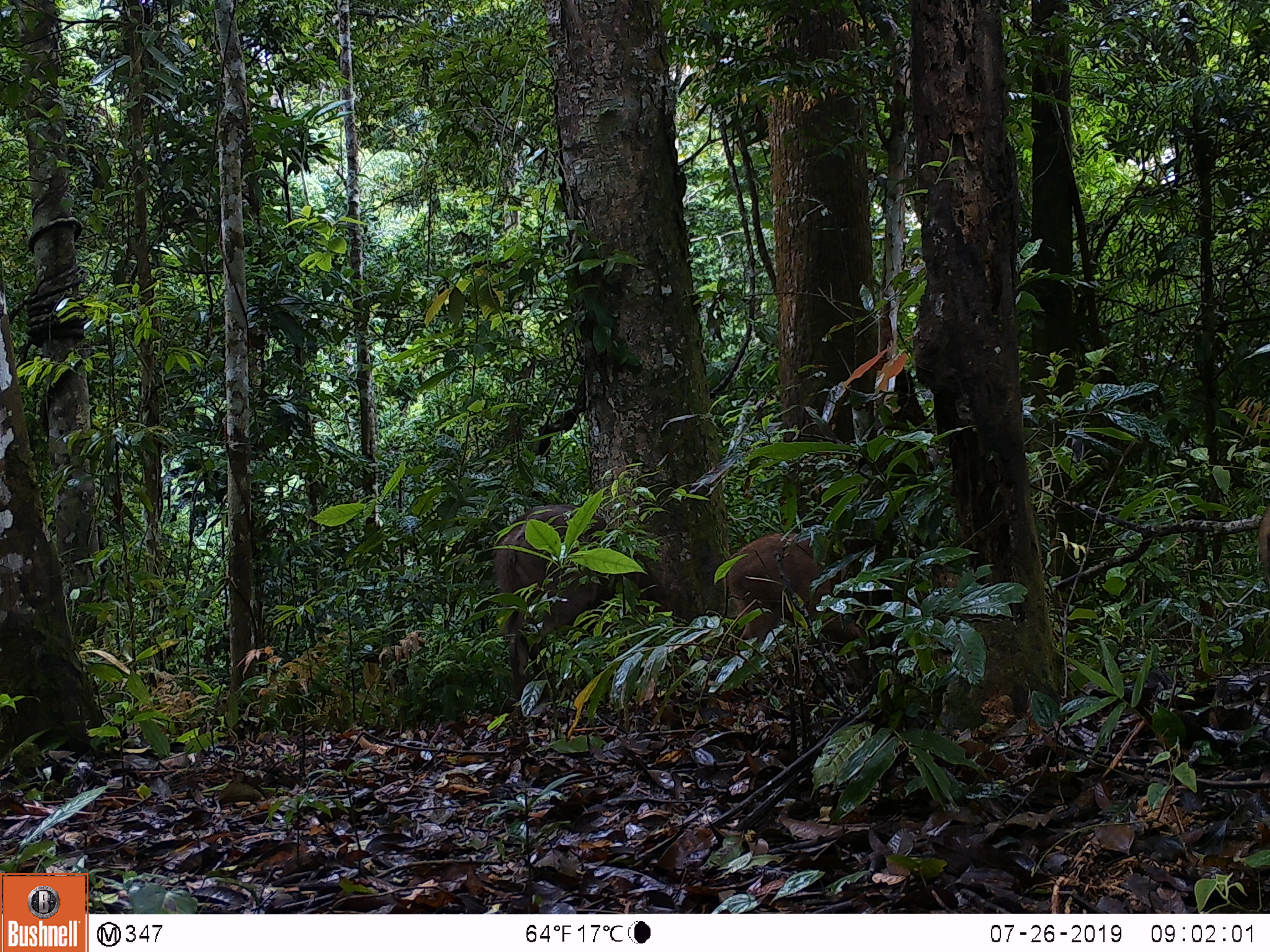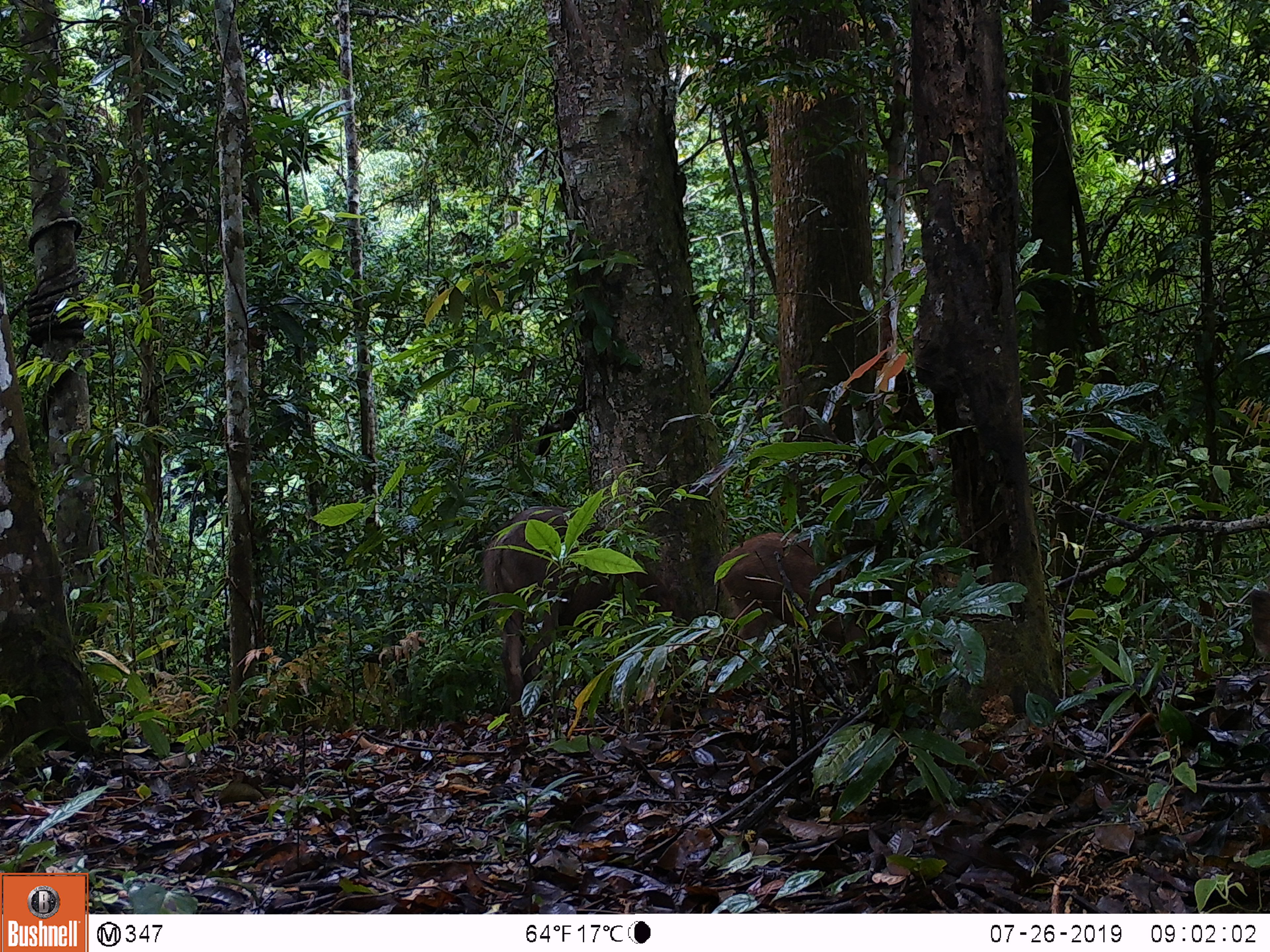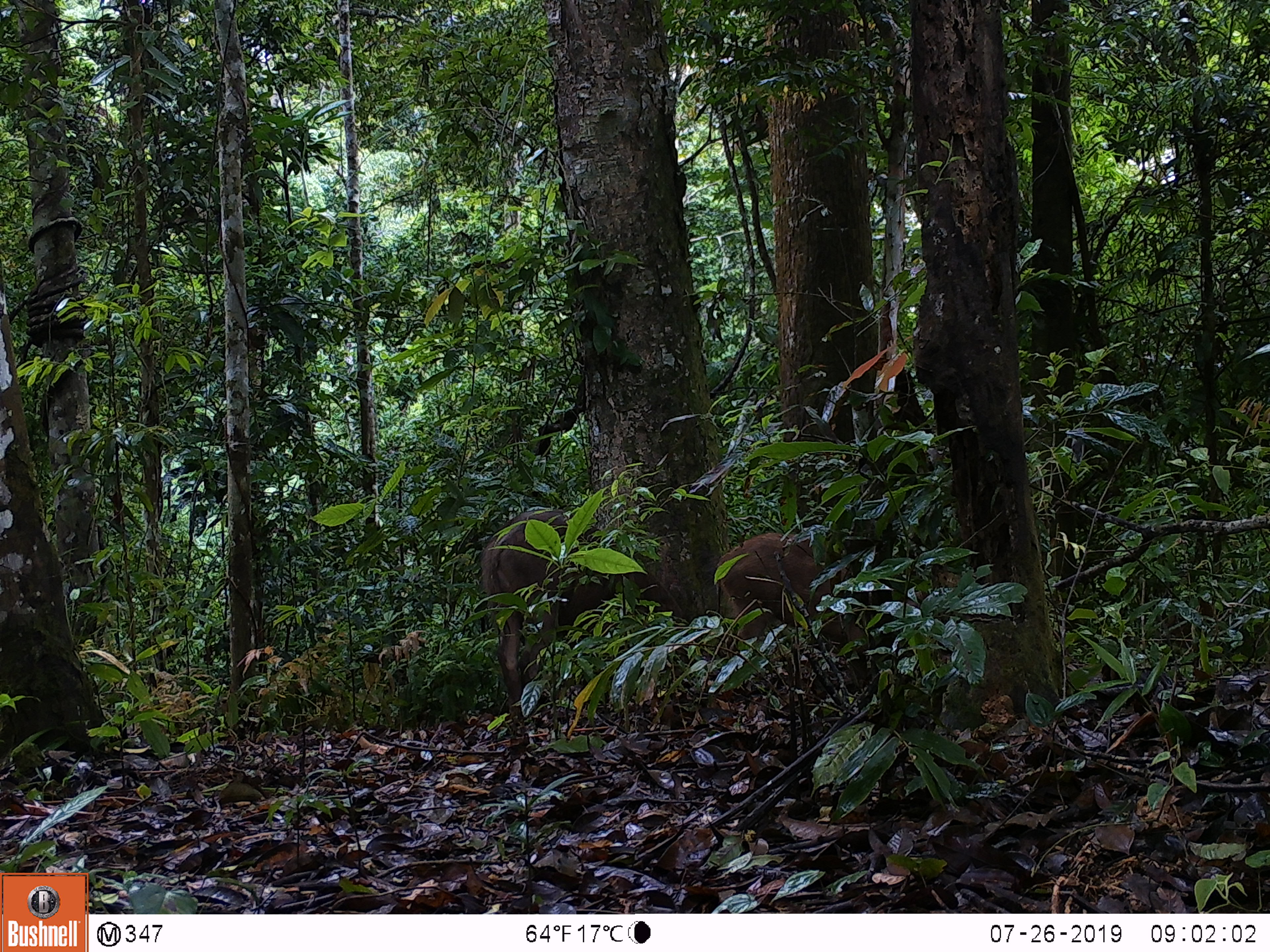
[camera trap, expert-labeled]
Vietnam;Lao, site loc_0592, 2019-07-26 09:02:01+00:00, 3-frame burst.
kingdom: Animalia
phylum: Chordata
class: Mammalia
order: Artiodactyla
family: Suidae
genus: Sus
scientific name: Sus scrofa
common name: eurasian wild pig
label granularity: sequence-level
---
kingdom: Animalia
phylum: Chordata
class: Aves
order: Galliformes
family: Phasianidae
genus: Polyplectron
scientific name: Polyplectron bicalcaratum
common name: gray peacock-pheasant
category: grey peacock pheasant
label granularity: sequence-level